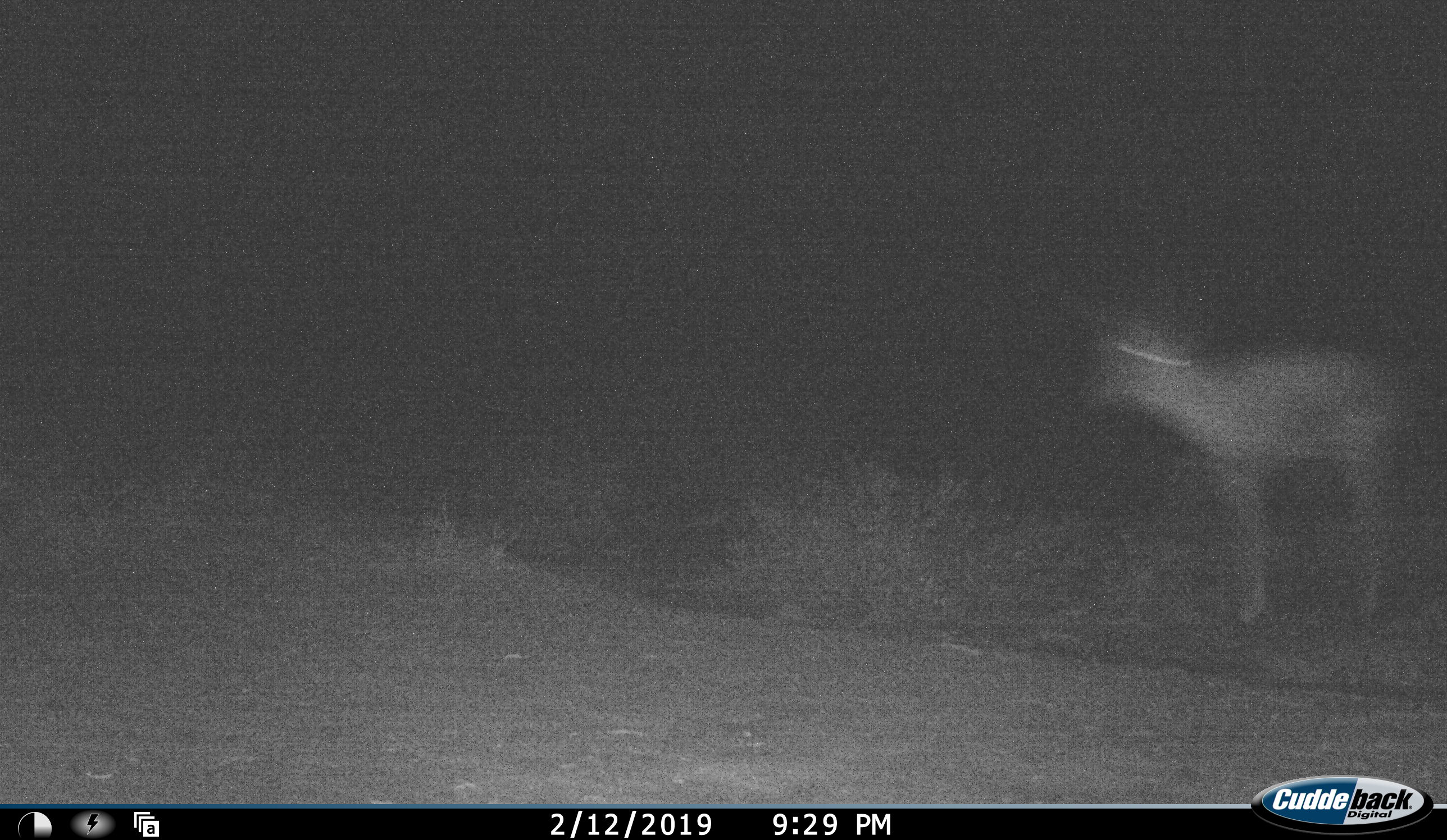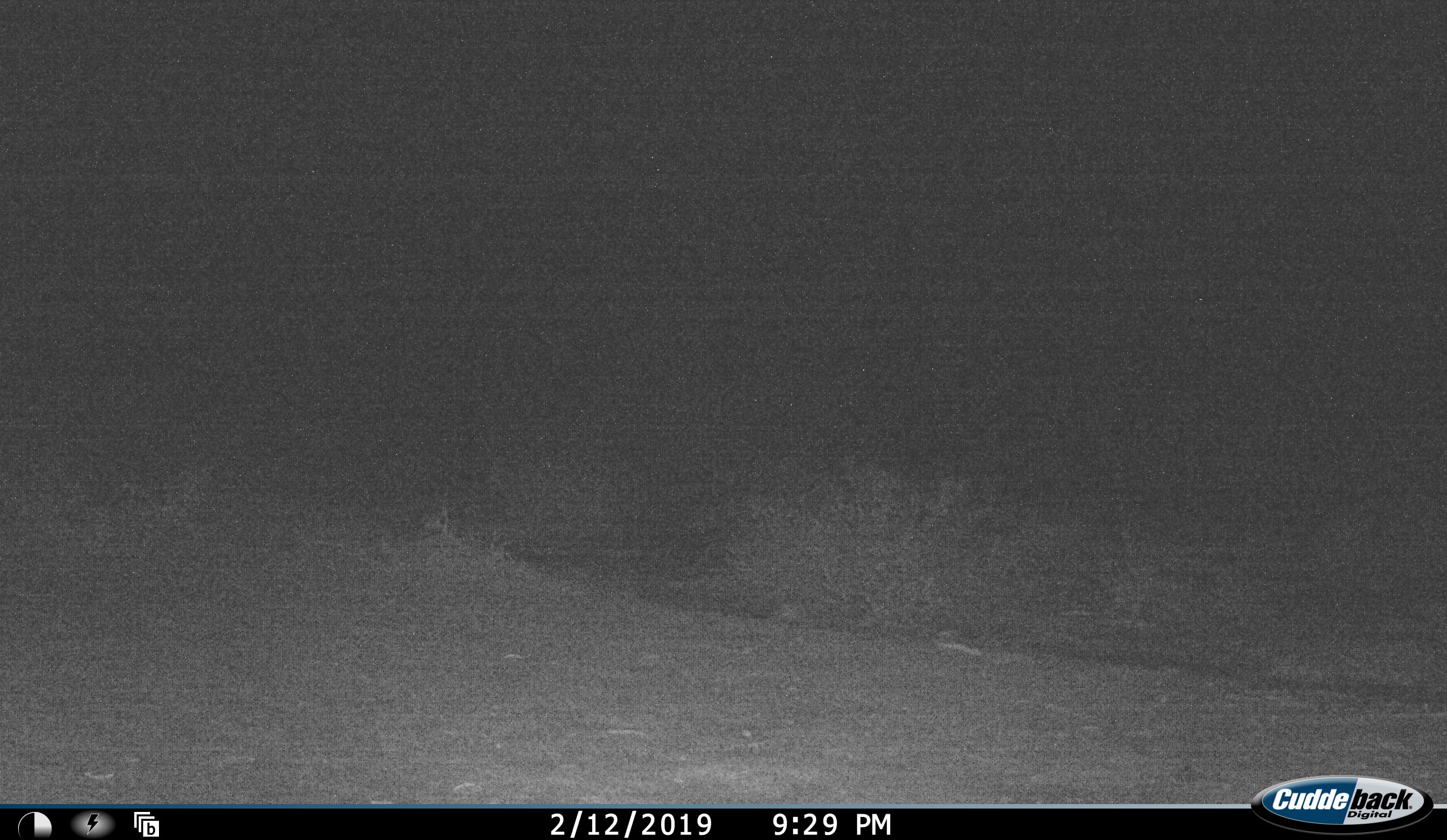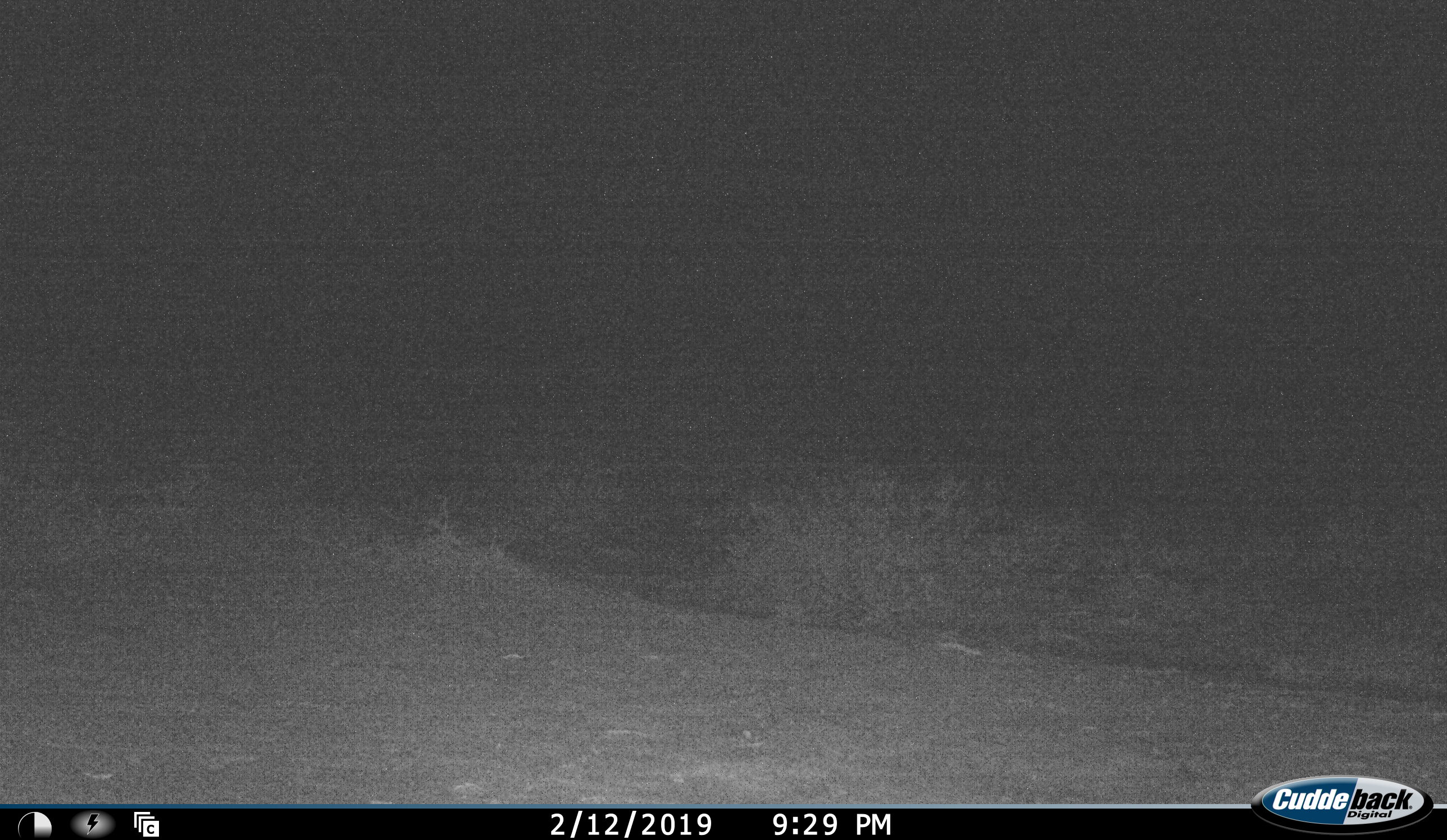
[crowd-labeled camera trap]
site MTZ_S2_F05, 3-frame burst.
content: unidentified animal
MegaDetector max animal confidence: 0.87